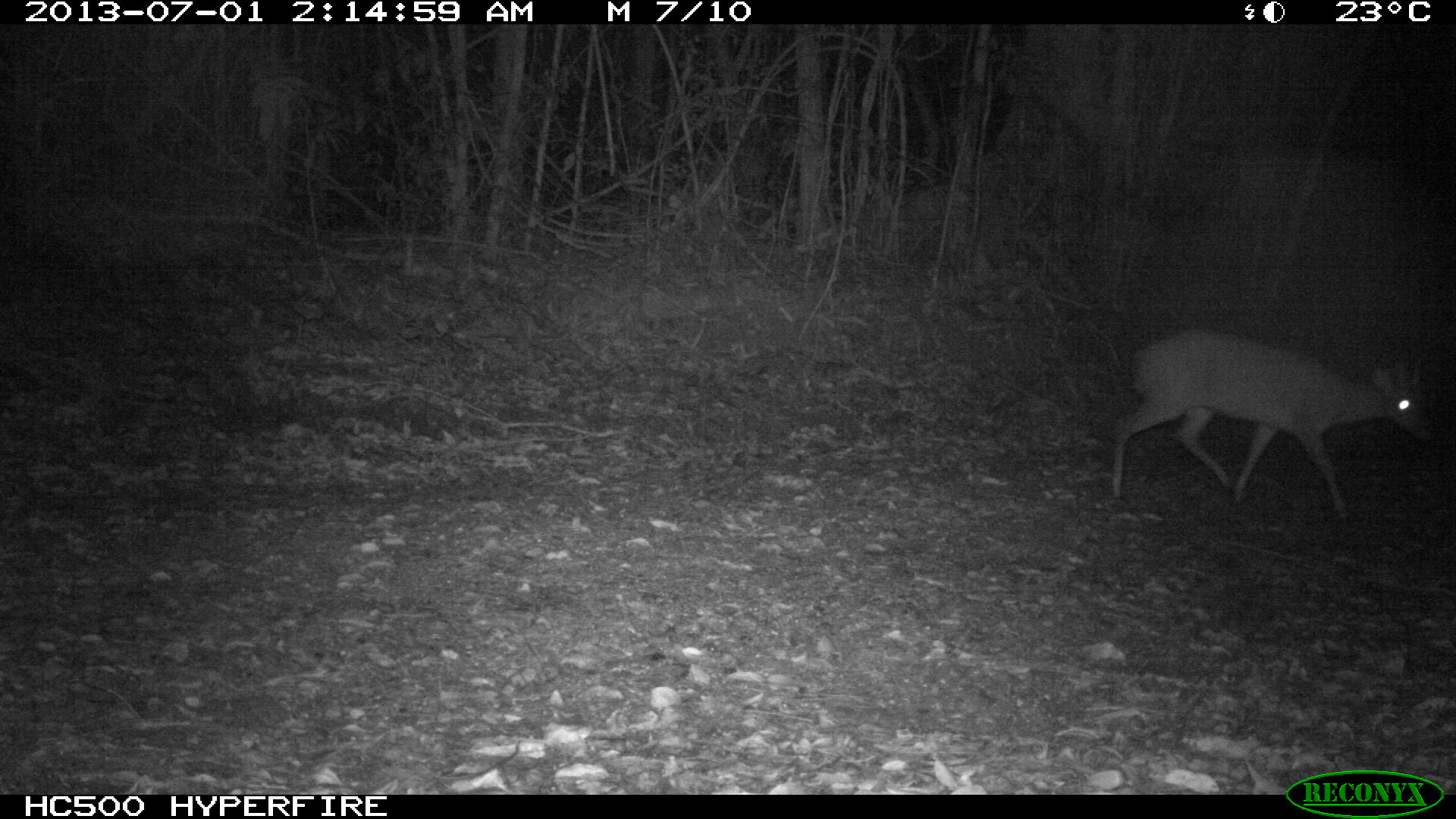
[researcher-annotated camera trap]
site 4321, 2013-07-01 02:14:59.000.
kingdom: Animalia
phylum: Chordata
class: Mammalia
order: Artiodactyla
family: Cervidae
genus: Mazama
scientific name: Mazama temama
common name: central american red brocket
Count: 1.